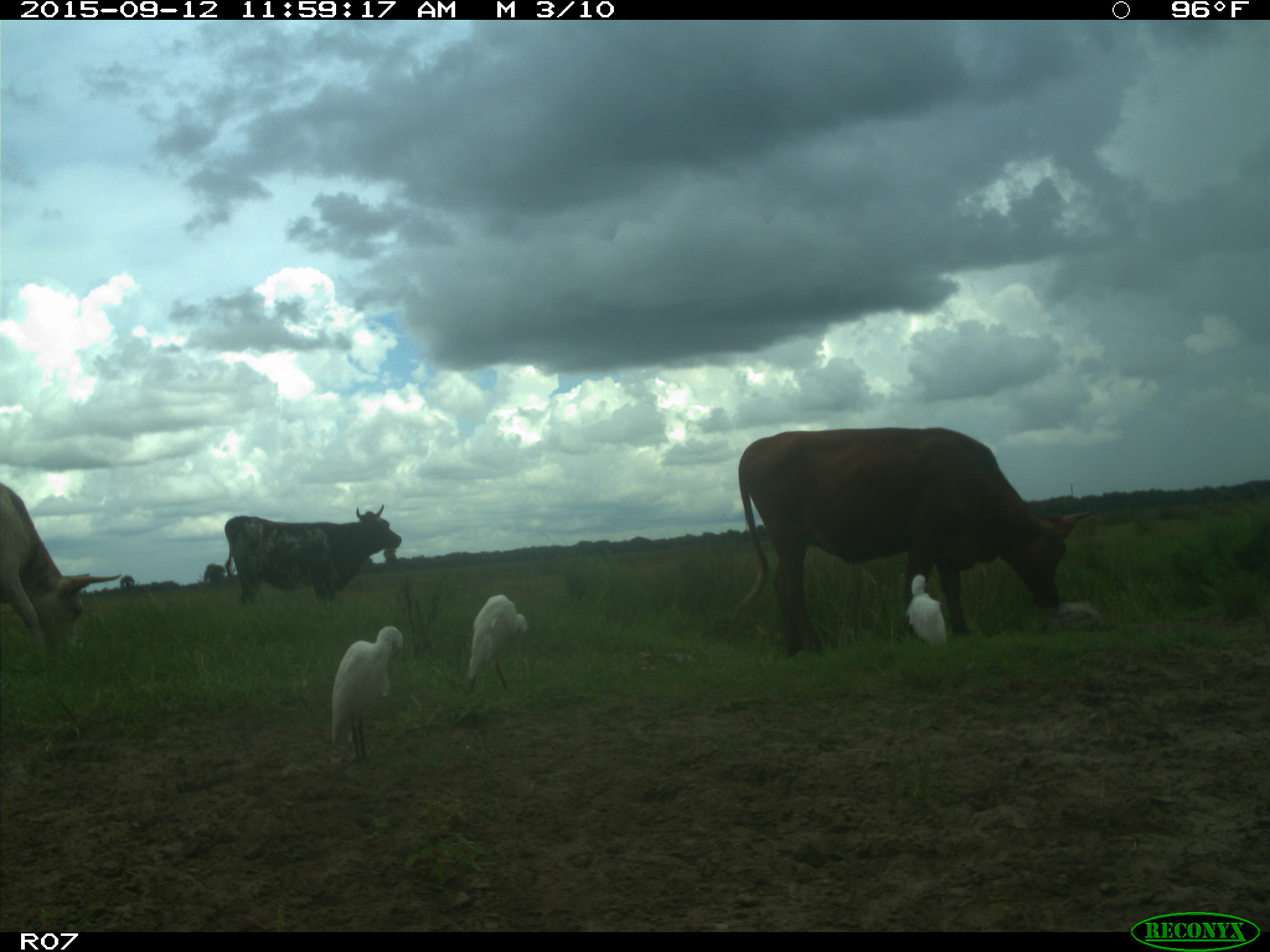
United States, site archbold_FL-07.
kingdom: Animalia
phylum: Chordata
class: Mammalia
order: Artiodactyla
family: Bovidae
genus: Bos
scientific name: Bos taurus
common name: domestic cow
Bos taurus (domestic cow).